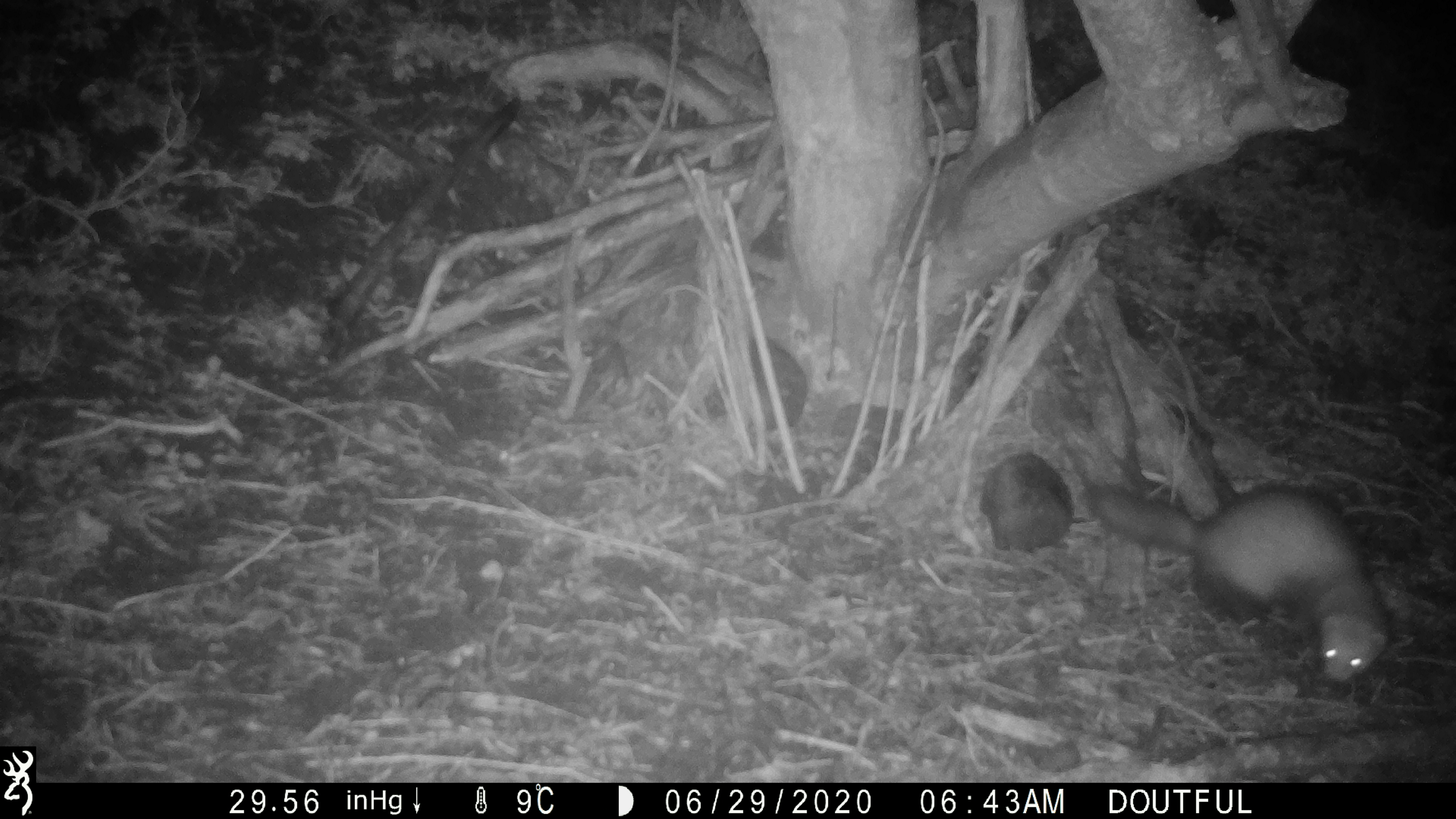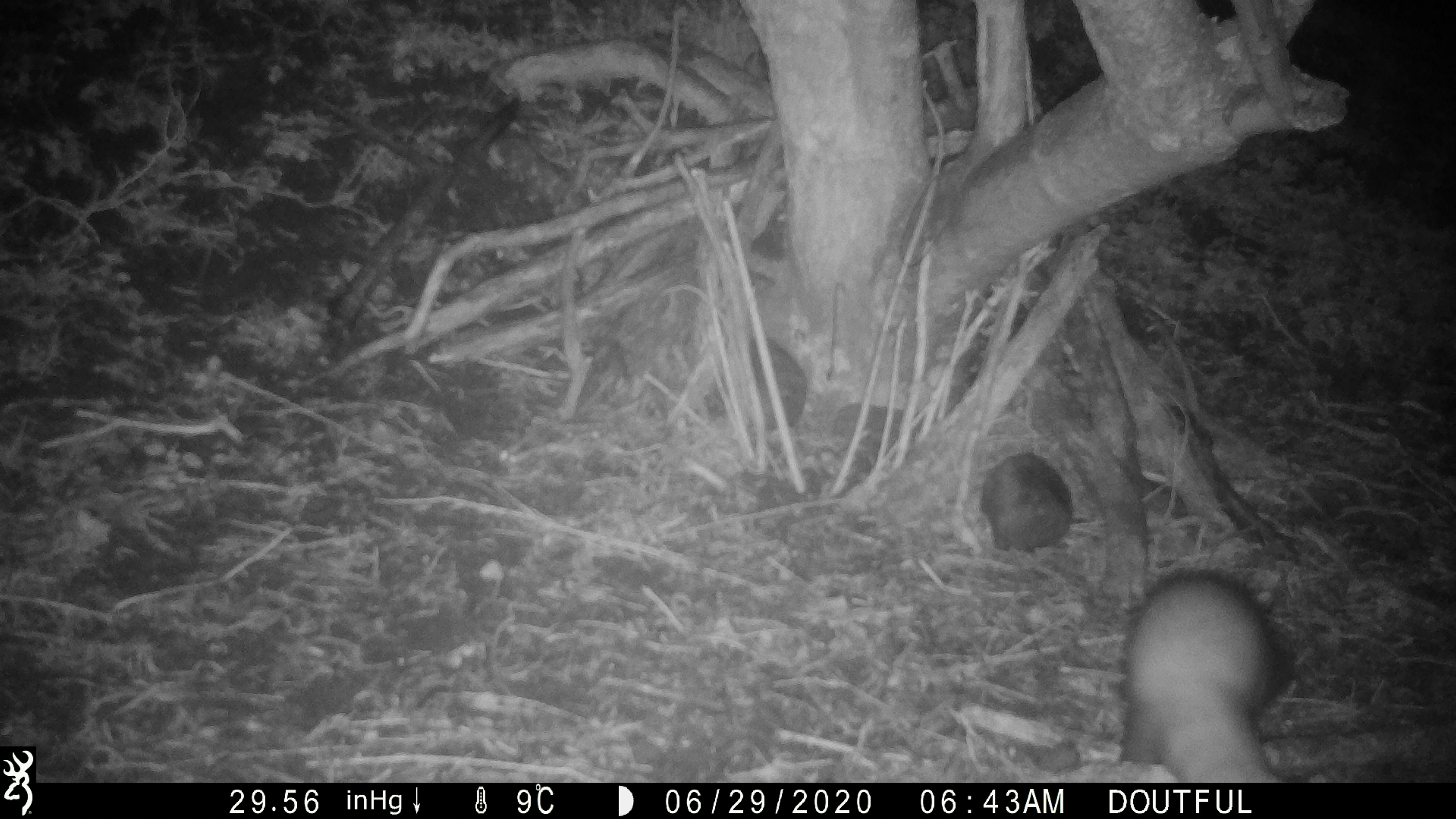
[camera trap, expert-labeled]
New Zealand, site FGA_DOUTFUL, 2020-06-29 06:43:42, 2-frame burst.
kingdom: Animalia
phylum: Chordata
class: Mammalia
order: Carnivora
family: Mustelidae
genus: Mustela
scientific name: Mustela furo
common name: ferret